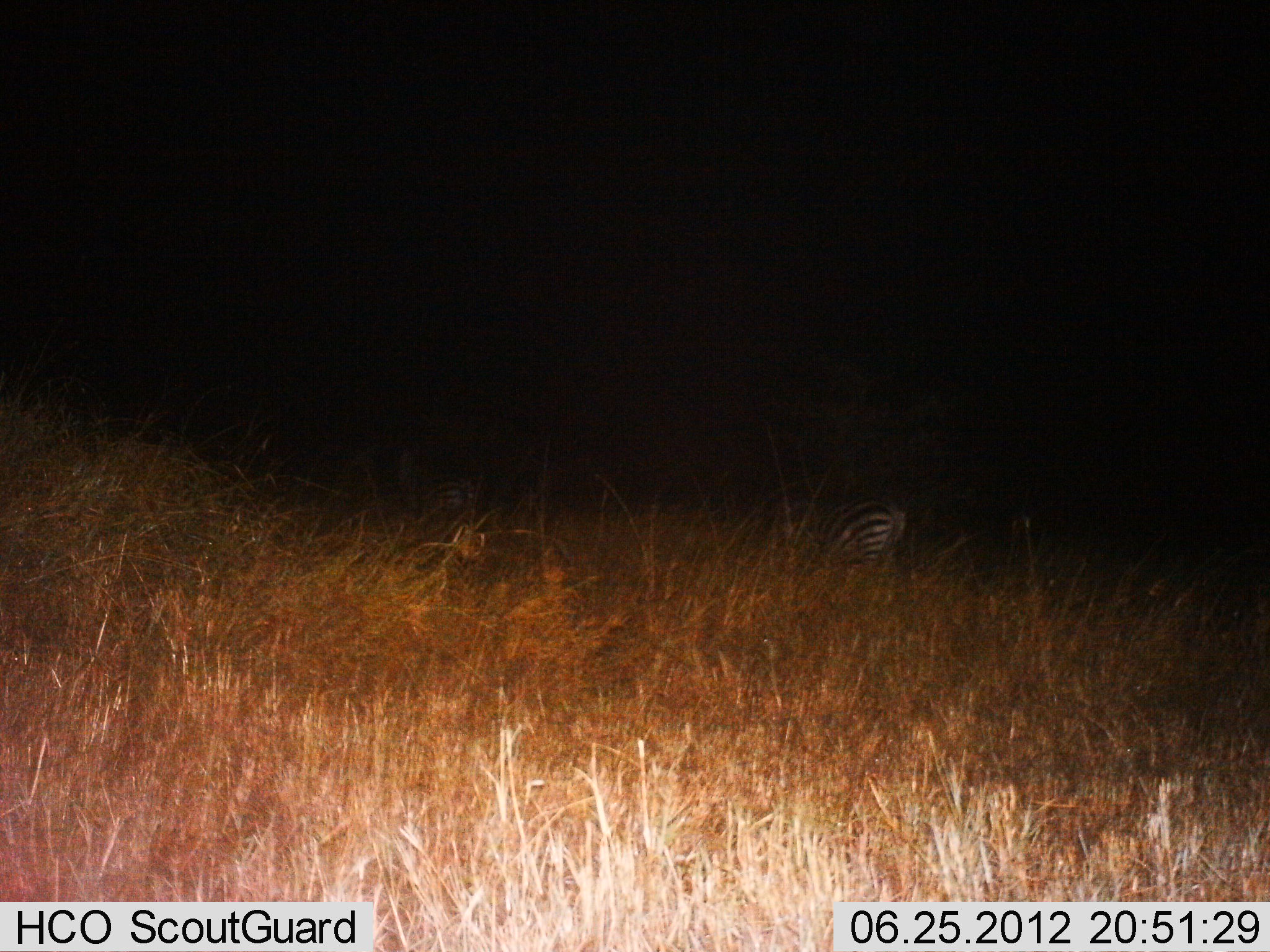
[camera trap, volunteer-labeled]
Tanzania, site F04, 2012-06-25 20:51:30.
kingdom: Animalia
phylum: Chordata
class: Mammalia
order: Perissodactyla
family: Equidae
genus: Equus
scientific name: Equus quagga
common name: plains zebra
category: zebra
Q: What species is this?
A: Zebra (plains zebra) (Equus quagga).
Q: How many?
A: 2.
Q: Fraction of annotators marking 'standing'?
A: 60%.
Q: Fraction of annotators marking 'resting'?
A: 0%.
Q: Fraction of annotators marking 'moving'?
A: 10%.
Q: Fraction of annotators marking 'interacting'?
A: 0%.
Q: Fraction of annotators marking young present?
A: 0%.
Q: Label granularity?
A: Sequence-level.